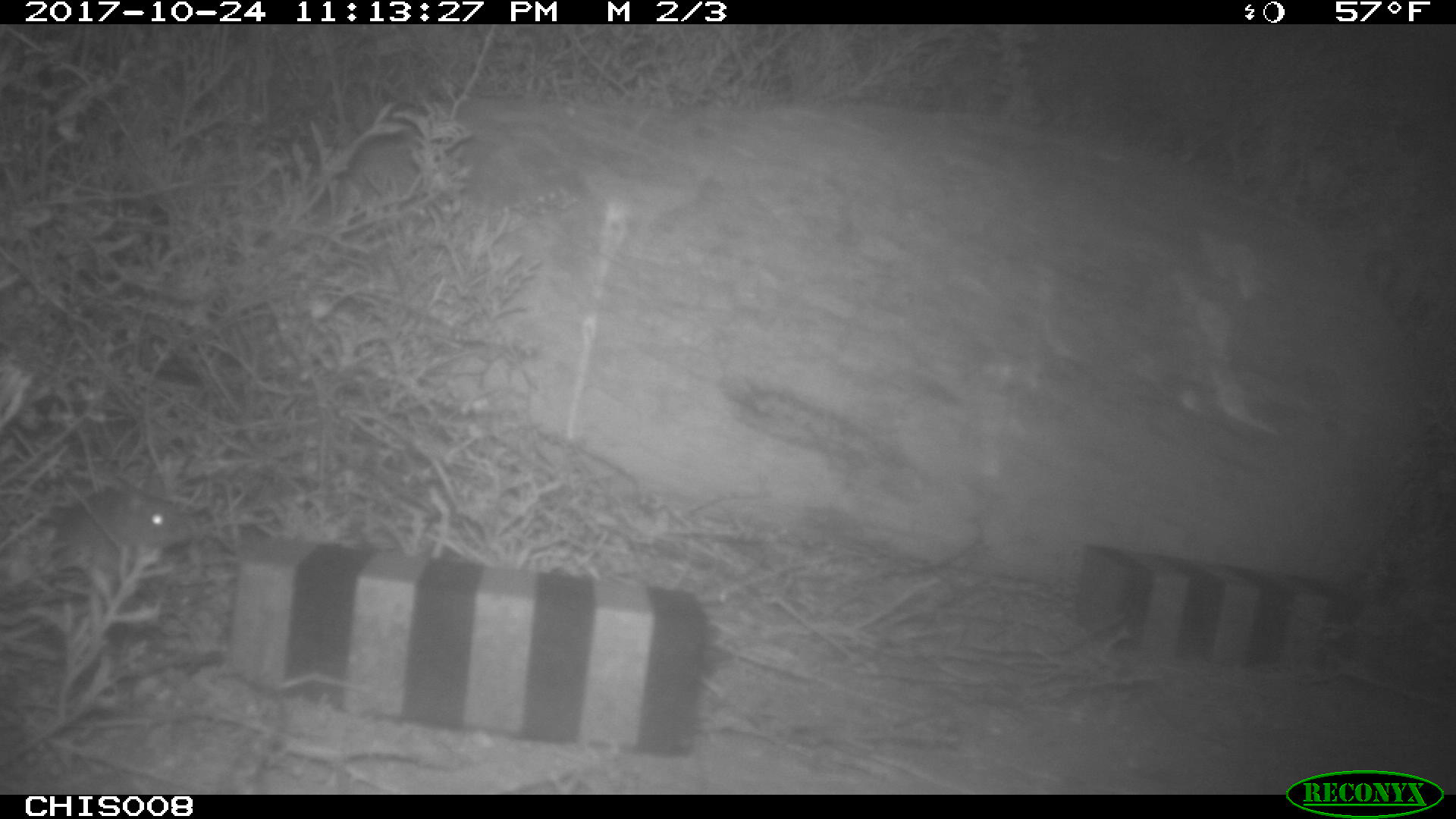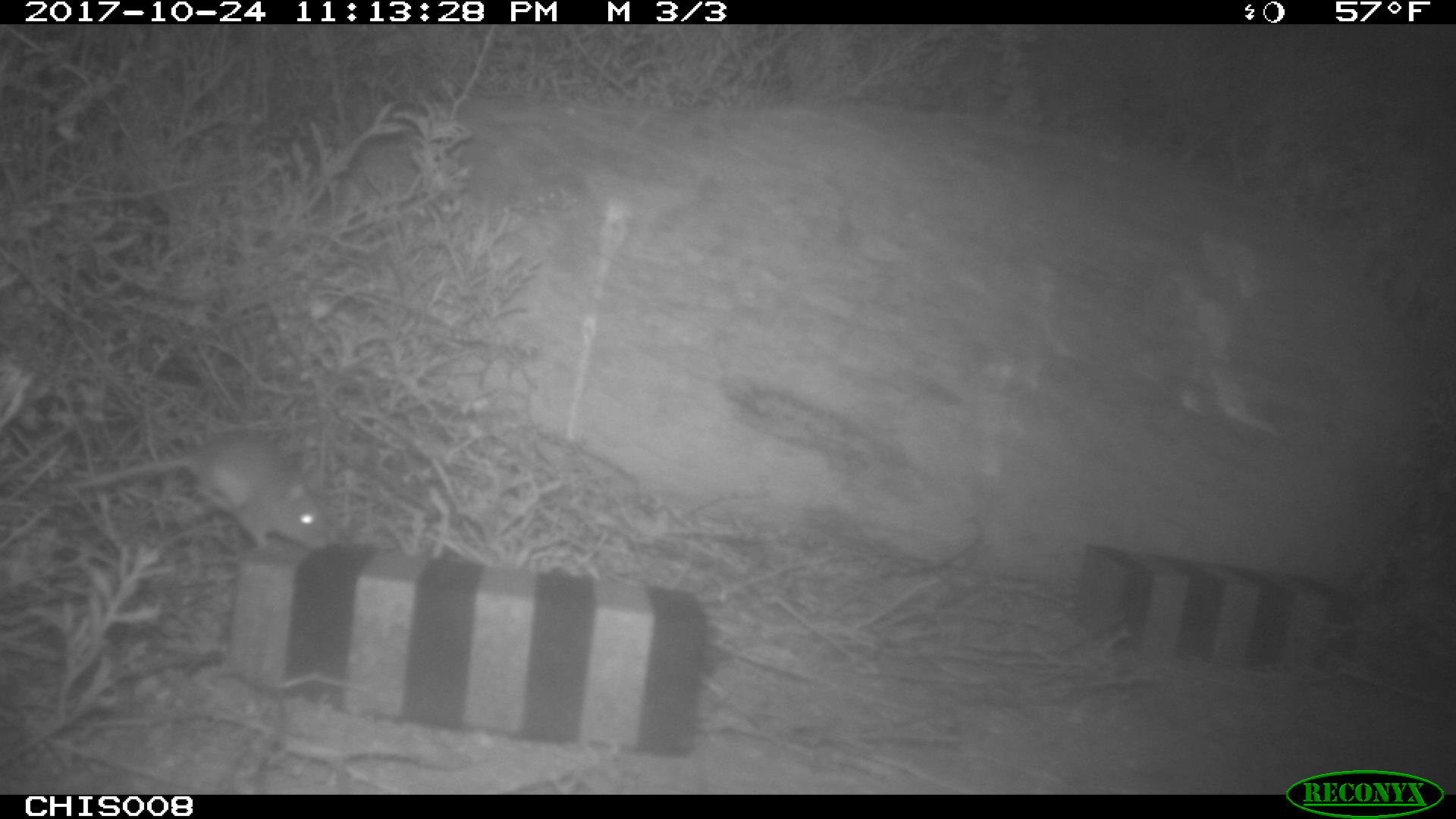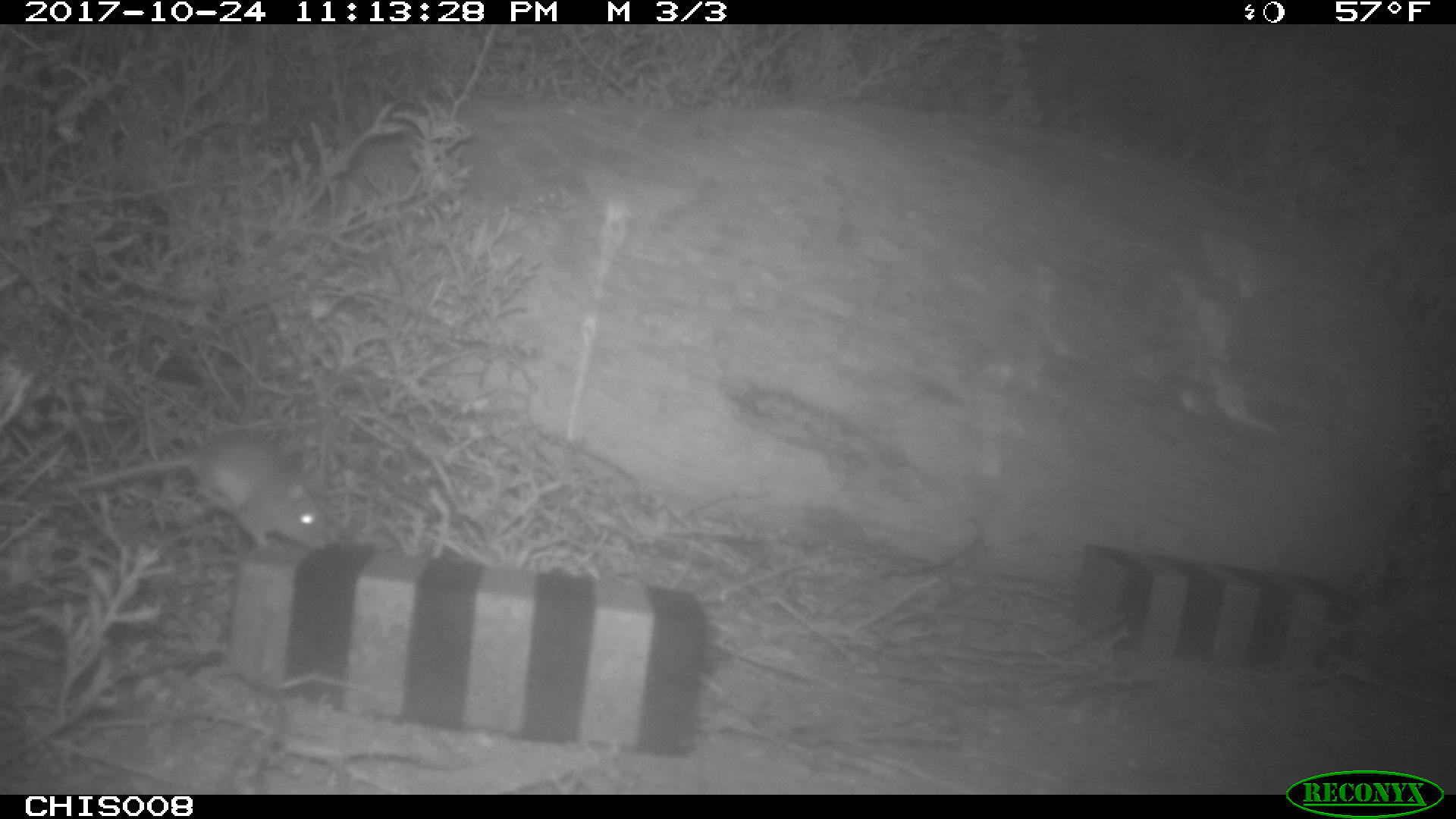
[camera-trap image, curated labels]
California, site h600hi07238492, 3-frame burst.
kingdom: Animalia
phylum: Chordata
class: Mammalia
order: Rodentia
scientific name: Rodentia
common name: rodent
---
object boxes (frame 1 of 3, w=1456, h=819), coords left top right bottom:
rodent: 60 488 193 570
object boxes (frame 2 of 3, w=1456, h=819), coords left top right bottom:
rodent: 49 430 331 548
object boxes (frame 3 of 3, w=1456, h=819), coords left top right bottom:
rodent: 51 428 327 552